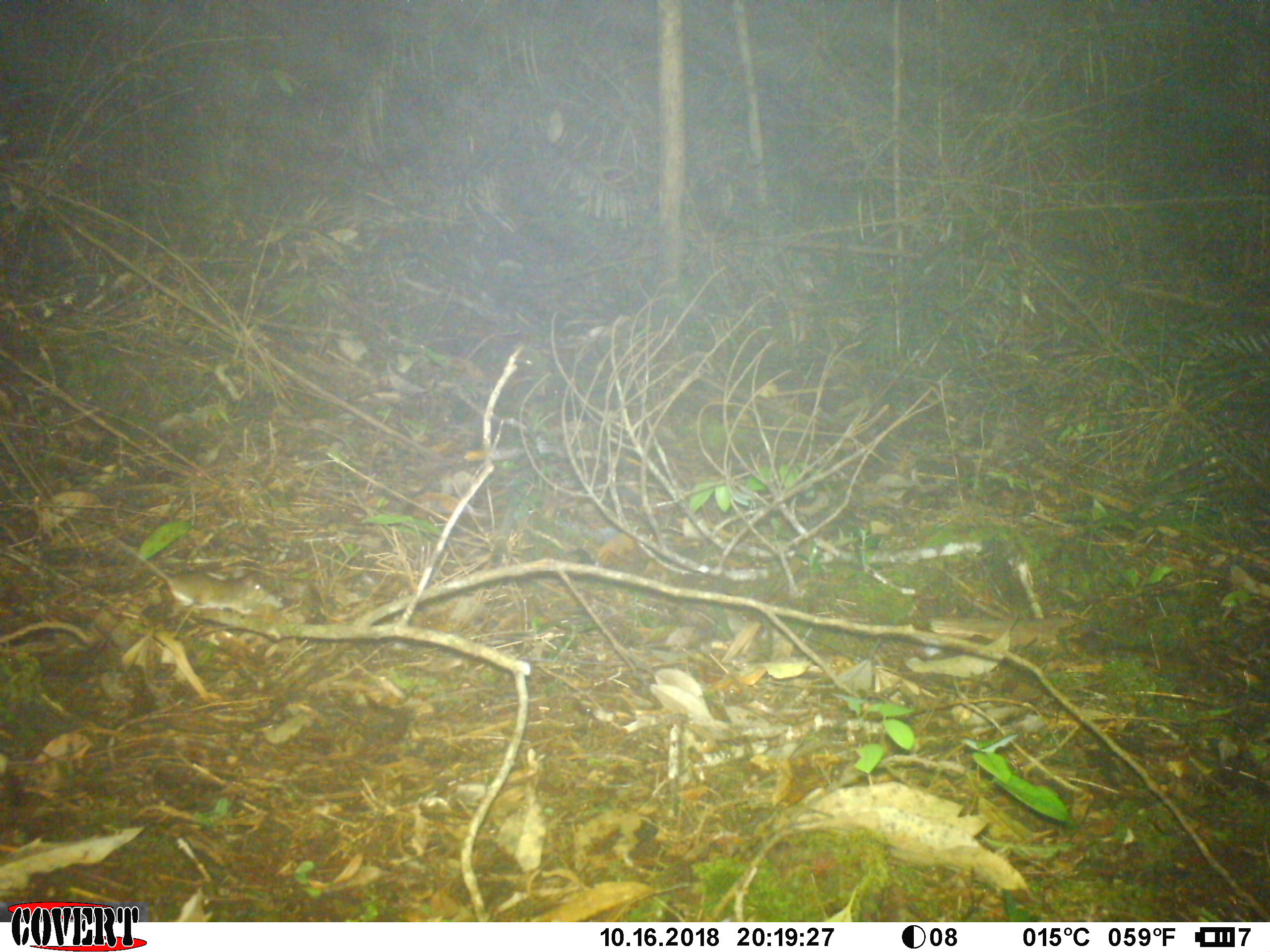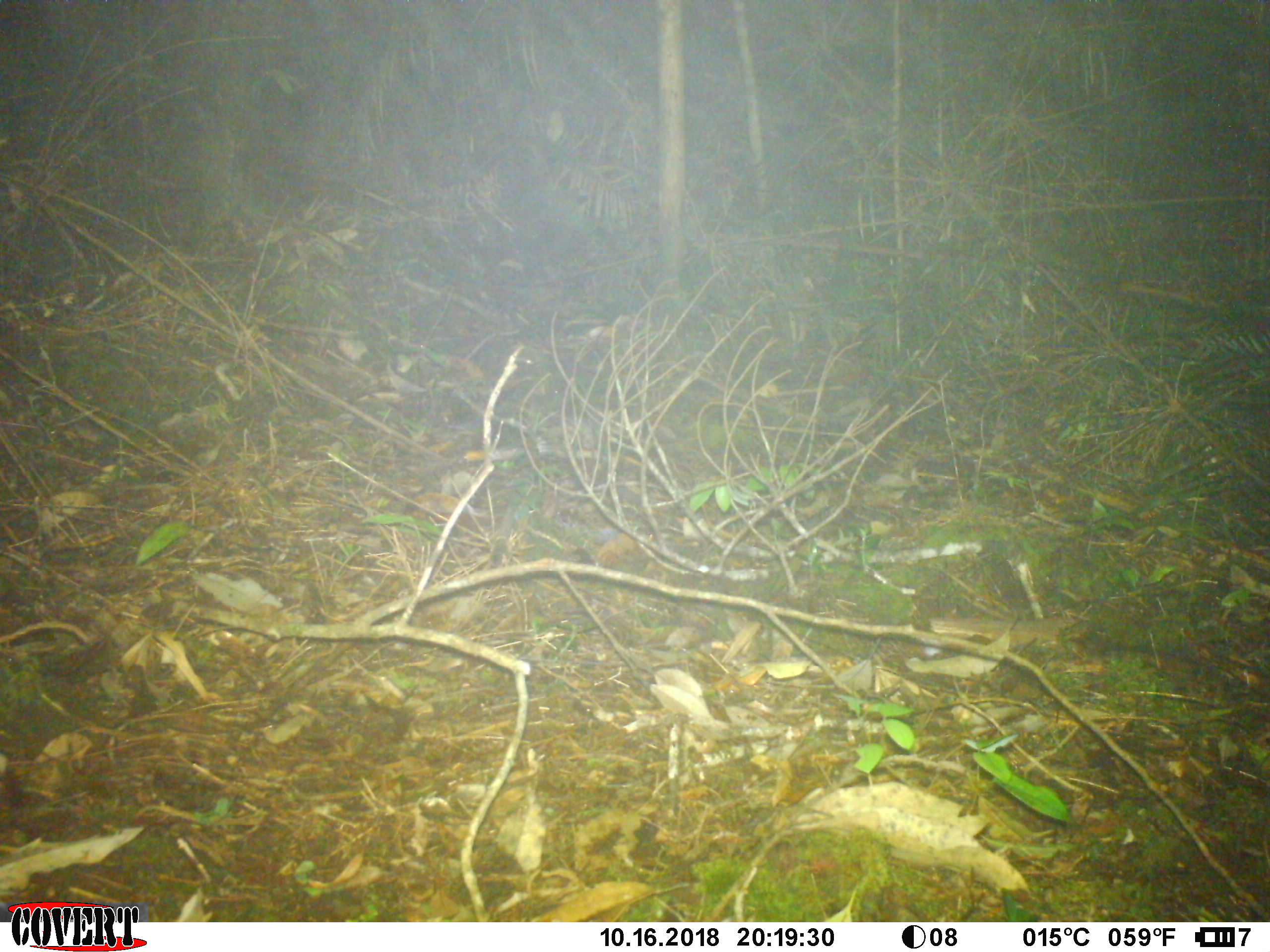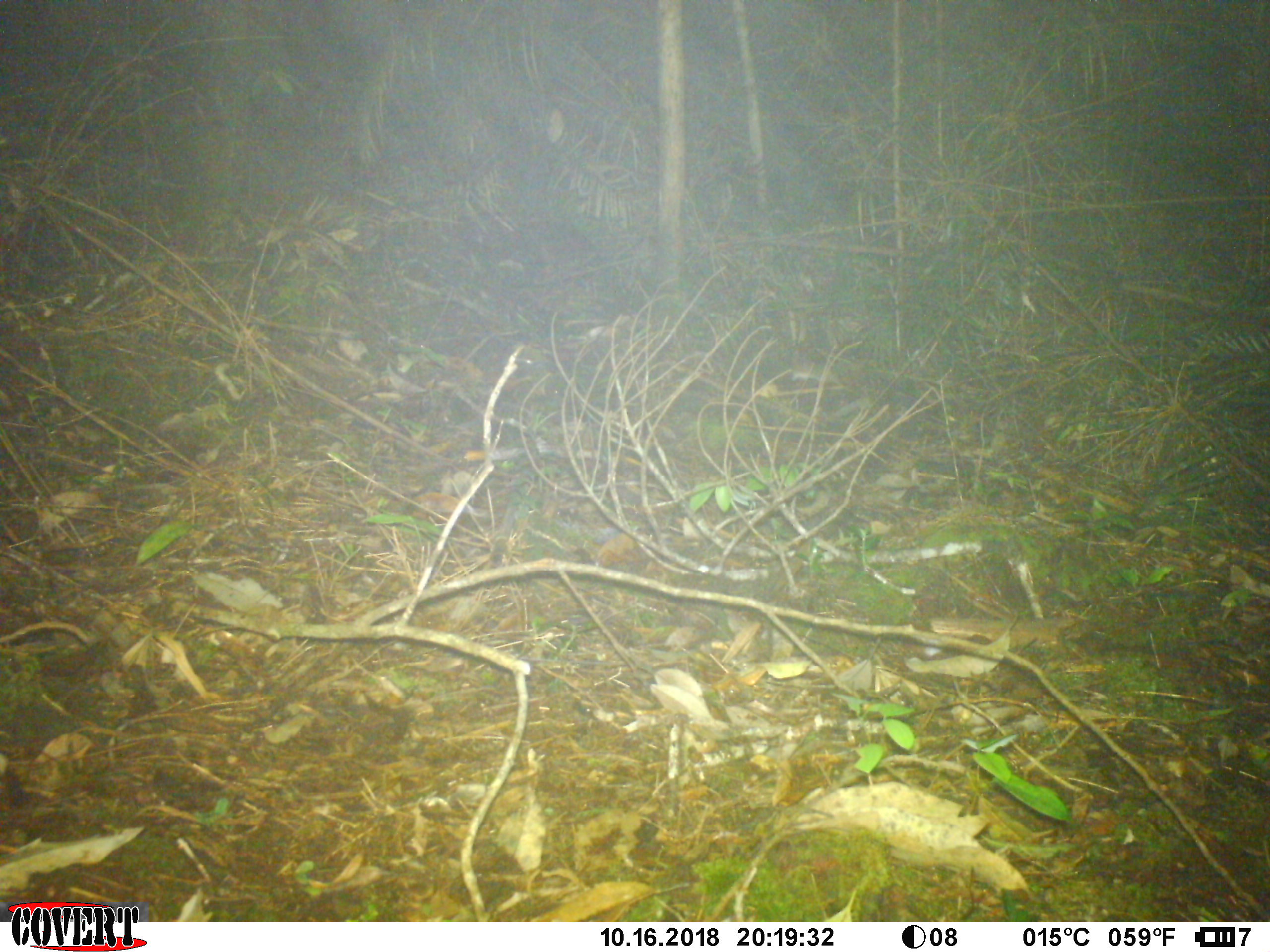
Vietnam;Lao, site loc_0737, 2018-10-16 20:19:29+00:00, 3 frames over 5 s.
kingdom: Animalia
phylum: Chordata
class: Mammalia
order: Rodentia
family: Muridae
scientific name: Muridae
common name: old-world mice and rats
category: unidentified murid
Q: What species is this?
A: Unidentified murid (old-world mice and rats) (Muridae).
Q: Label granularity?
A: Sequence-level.